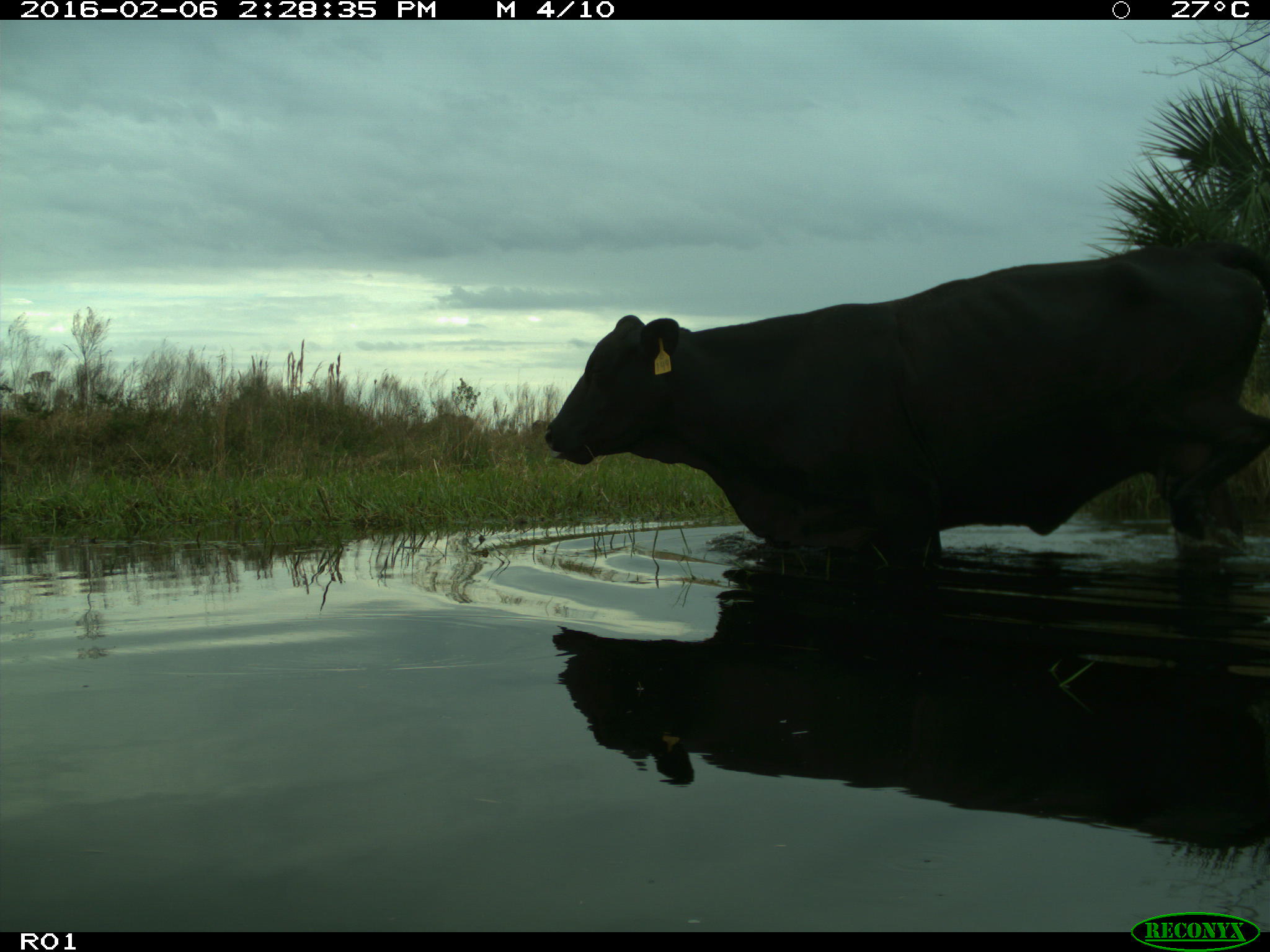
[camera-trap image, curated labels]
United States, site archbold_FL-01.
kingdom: Animalia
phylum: Chordata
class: Mammalia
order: Artiodactyla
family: Bovidae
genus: Bos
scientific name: Bos taurus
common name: domestic cow